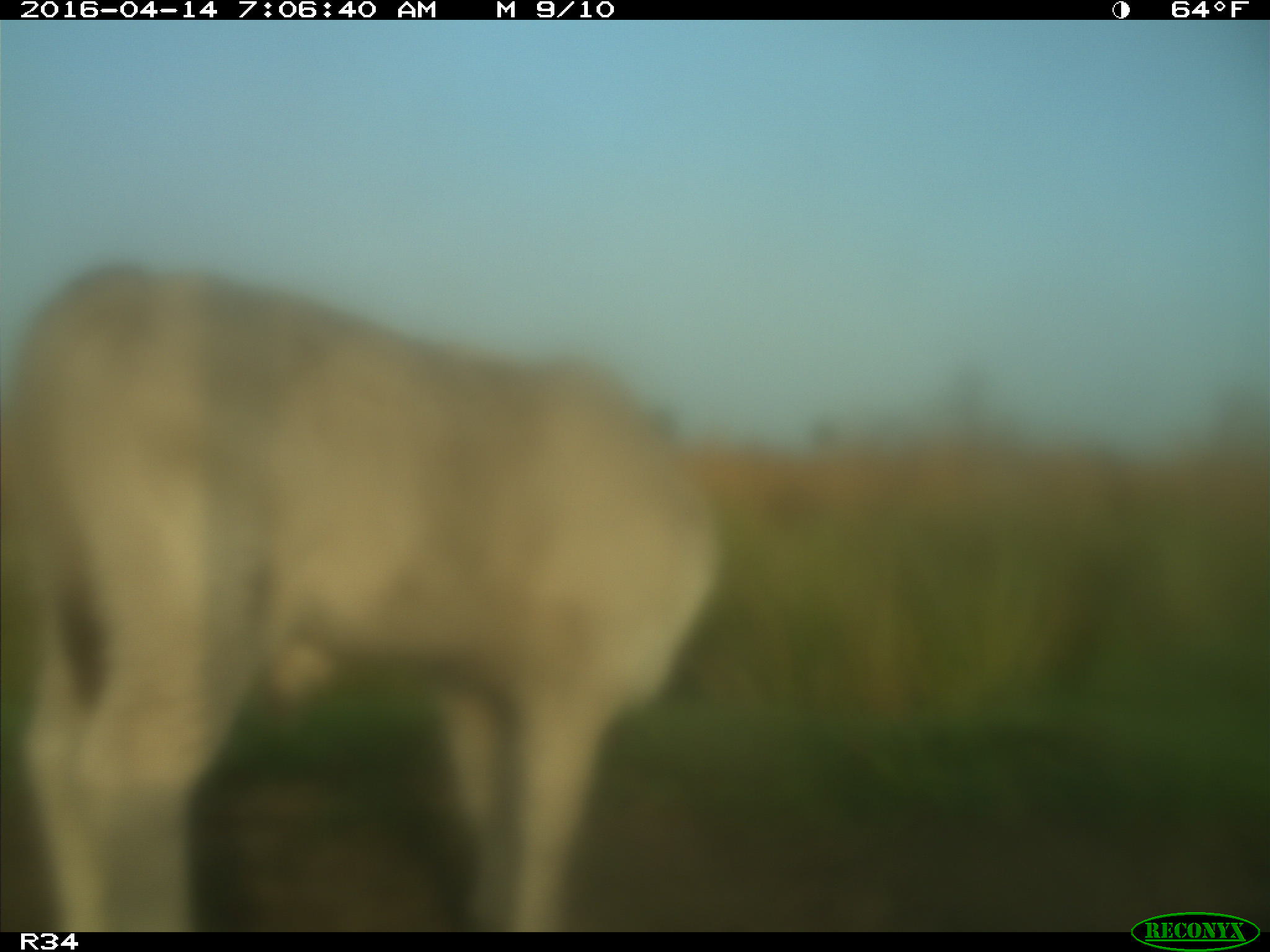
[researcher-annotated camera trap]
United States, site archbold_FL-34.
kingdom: Animalia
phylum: Chordata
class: Mammalia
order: Artiodactyla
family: Bovidae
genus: Bos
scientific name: Bos taurus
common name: domestic cow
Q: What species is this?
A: Bos taurus (domestic cow).